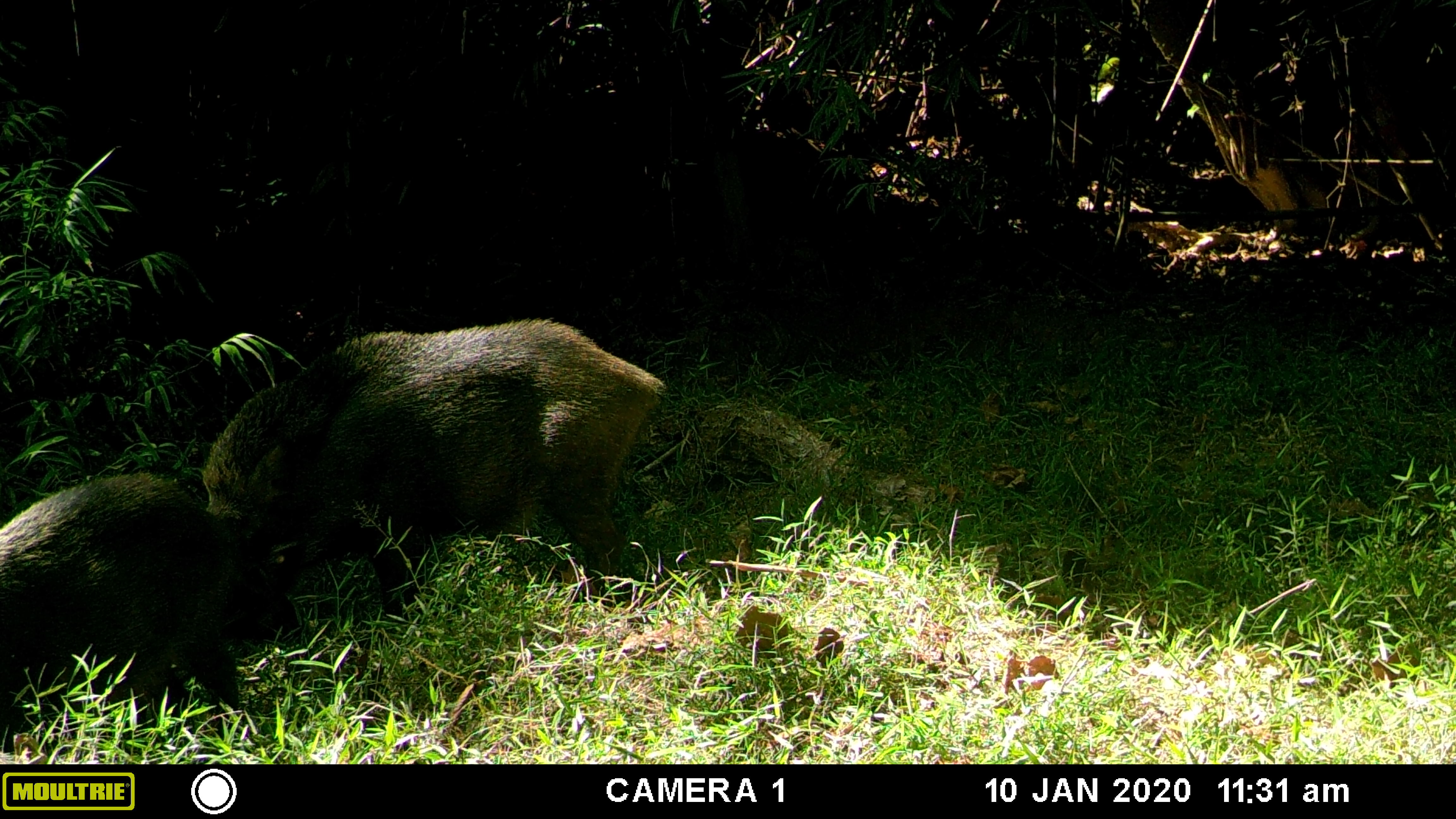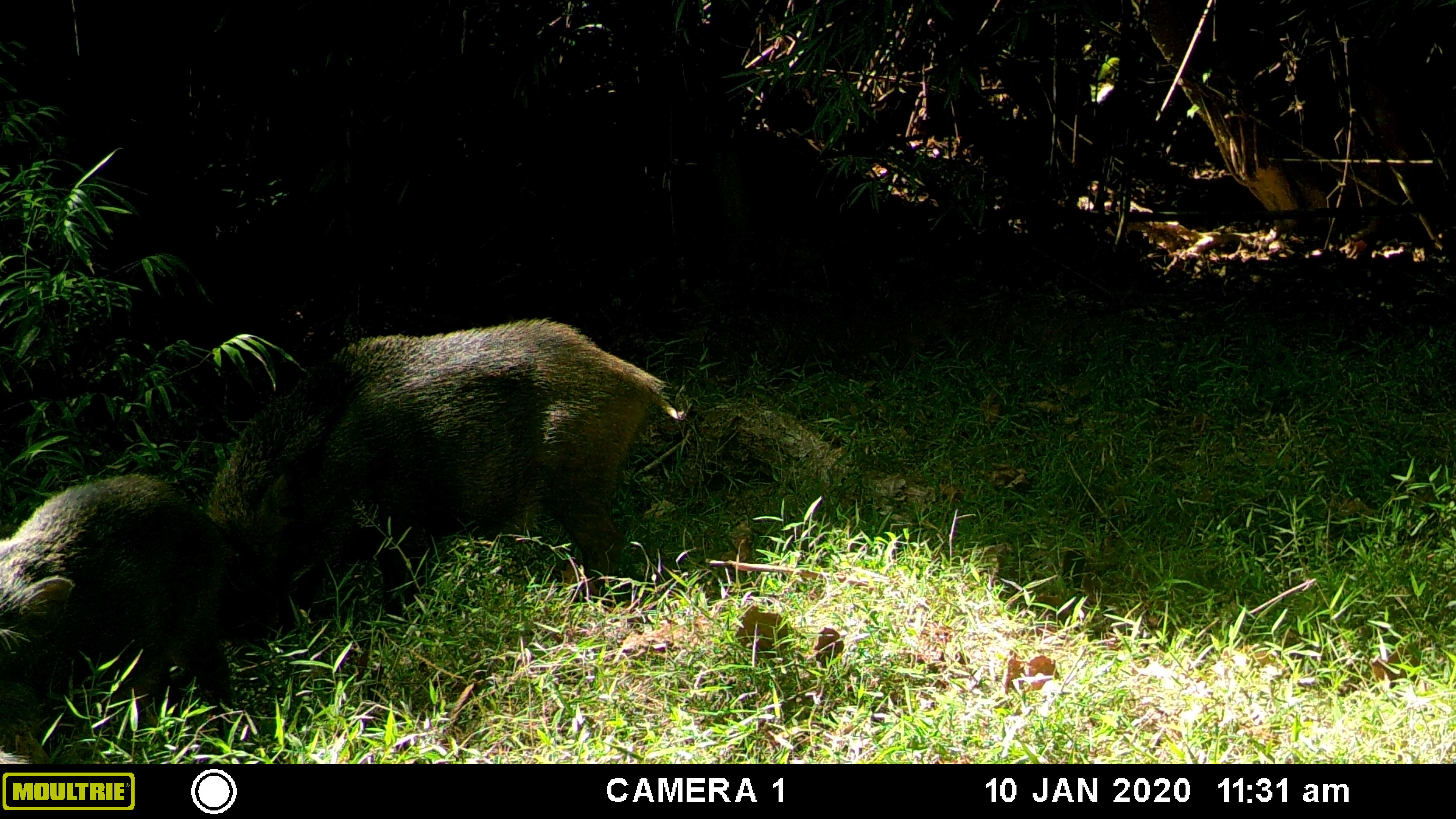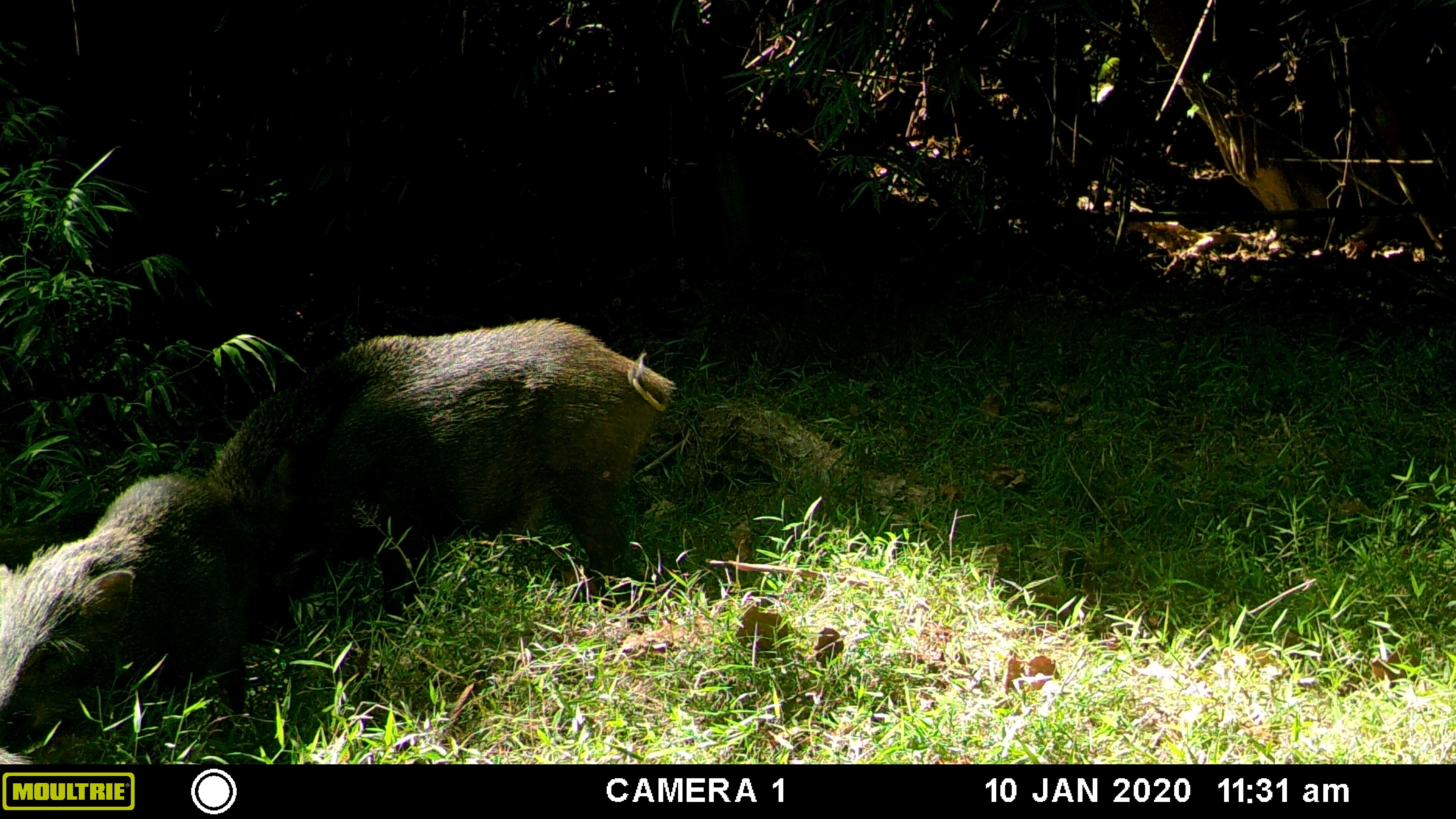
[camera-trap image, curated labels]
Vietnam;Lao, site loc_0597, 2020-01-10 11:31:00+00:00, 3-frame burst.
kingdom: Animalia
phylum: Chordata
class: Mammalia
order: Artiodactyla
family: Suidae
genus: Sus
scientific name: Sus scrofa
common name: eurasian wild pig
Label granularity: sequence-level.